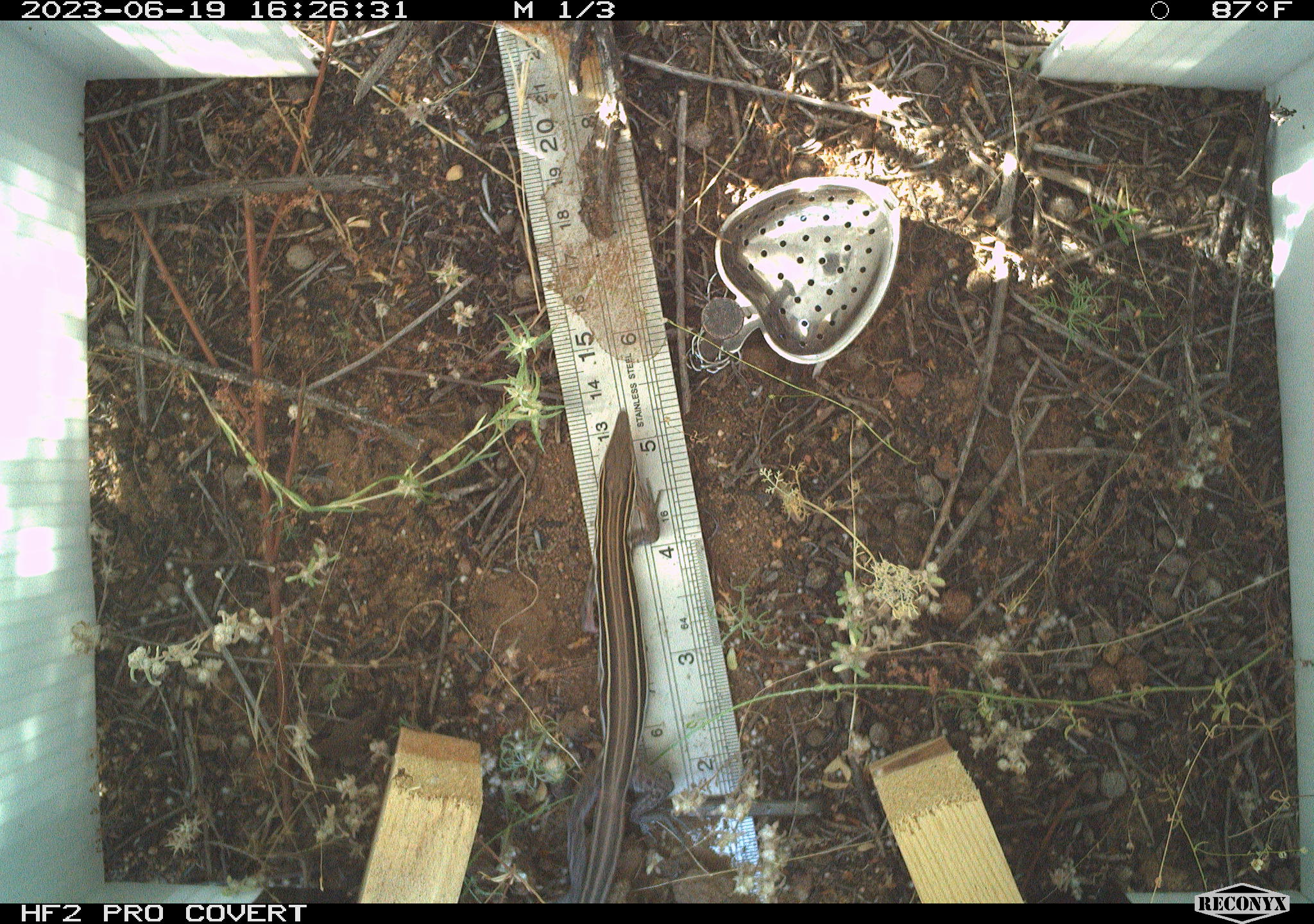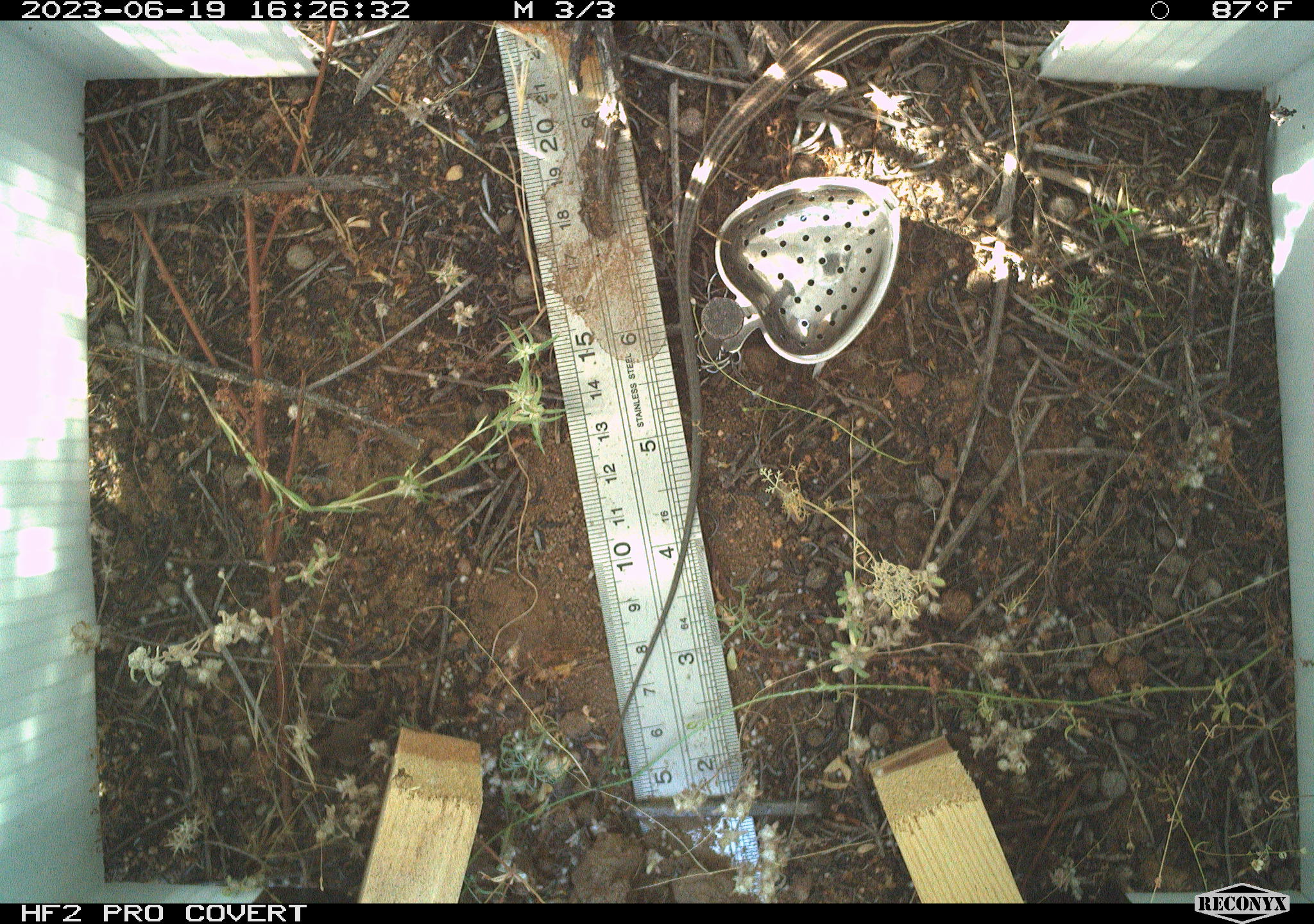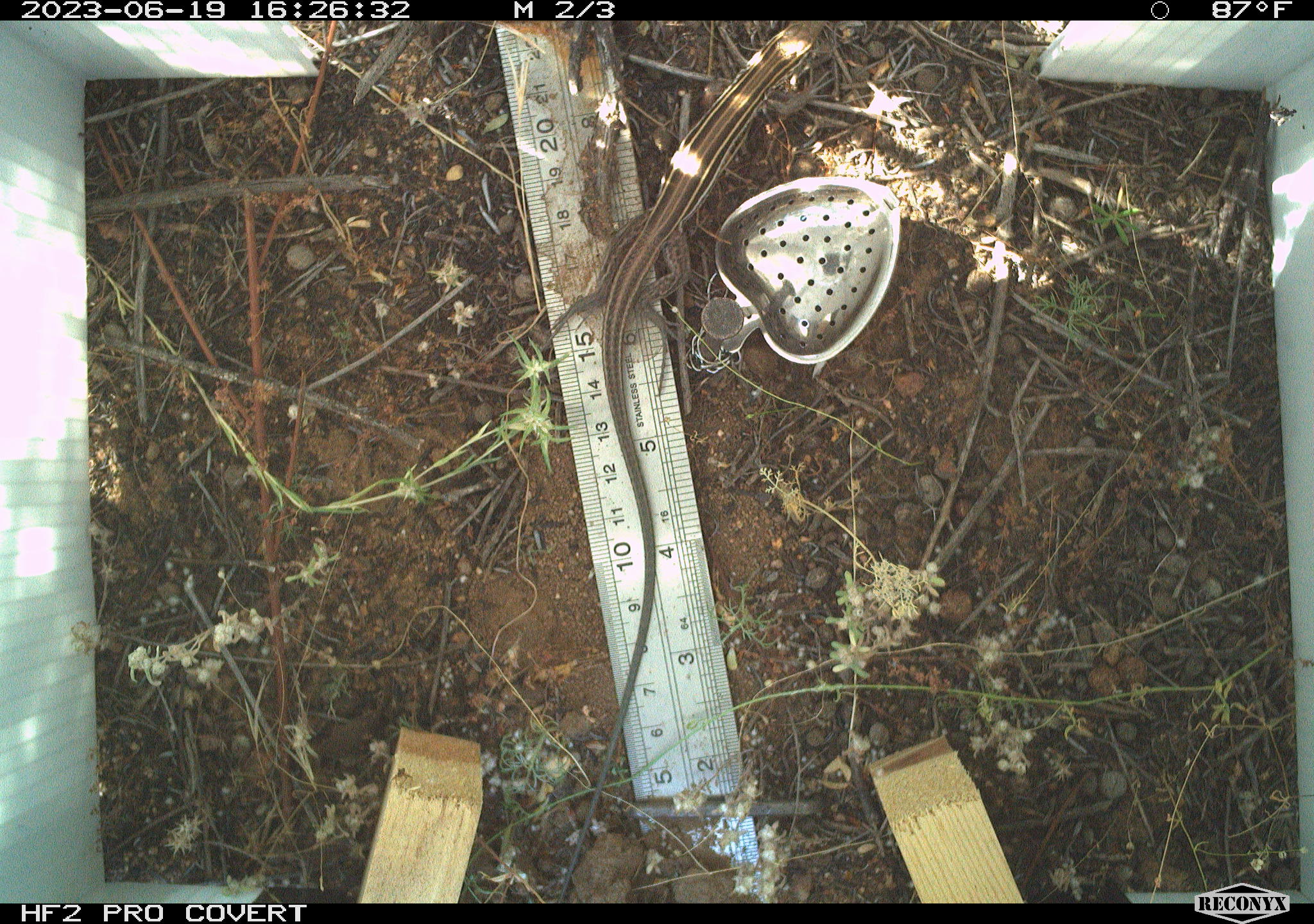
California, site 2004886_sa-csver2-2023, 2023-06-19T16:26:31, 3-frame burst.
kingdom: Animalia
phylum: Chordata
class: Reptilia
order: Squamata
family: Teiidae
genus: Aspidoscelis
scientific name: Aspidoscelis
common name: whiptail lizards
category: aspidoscelis species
Aspidoscelis species (whiptail lizards) (Aspidoscelis).